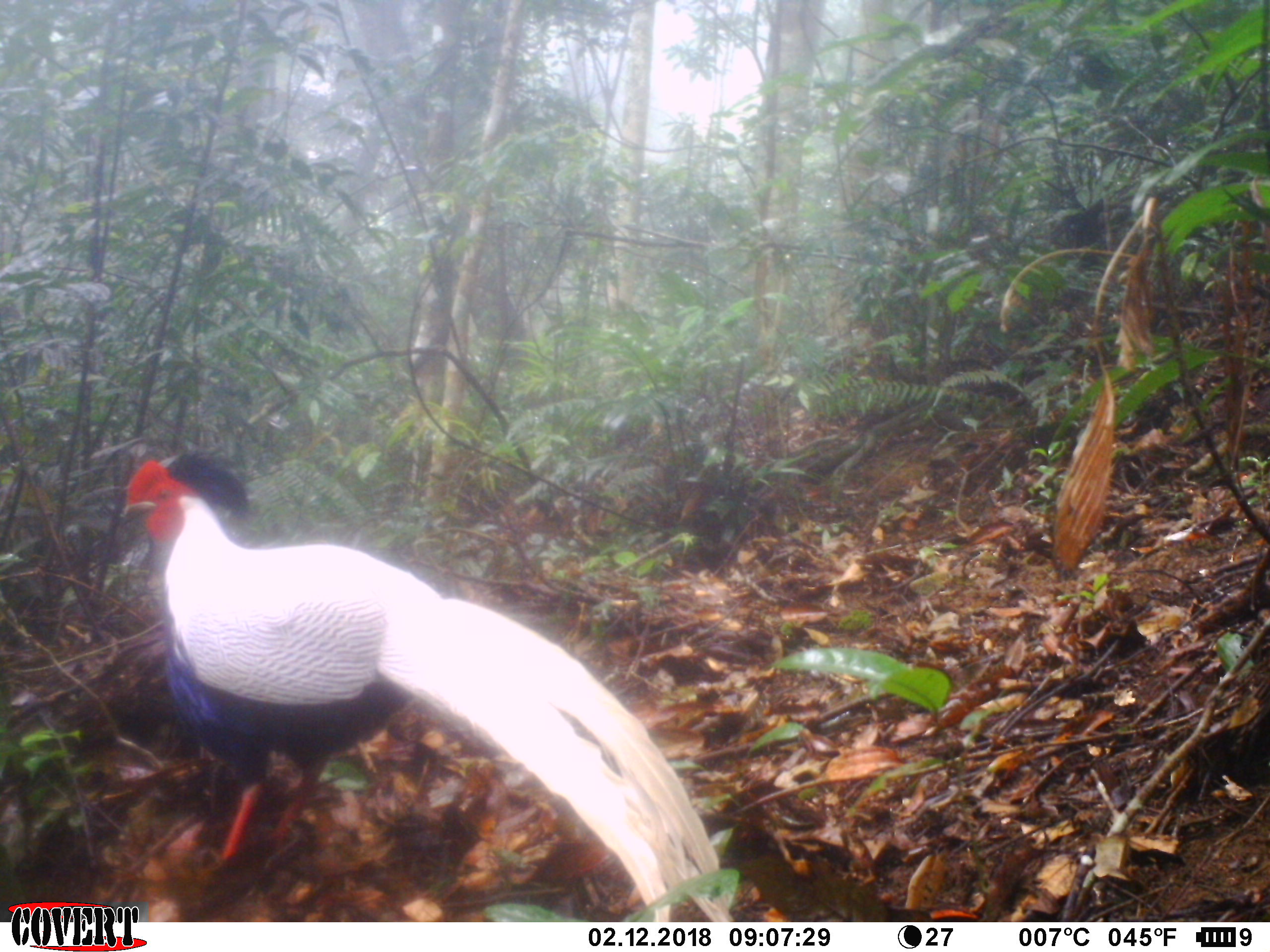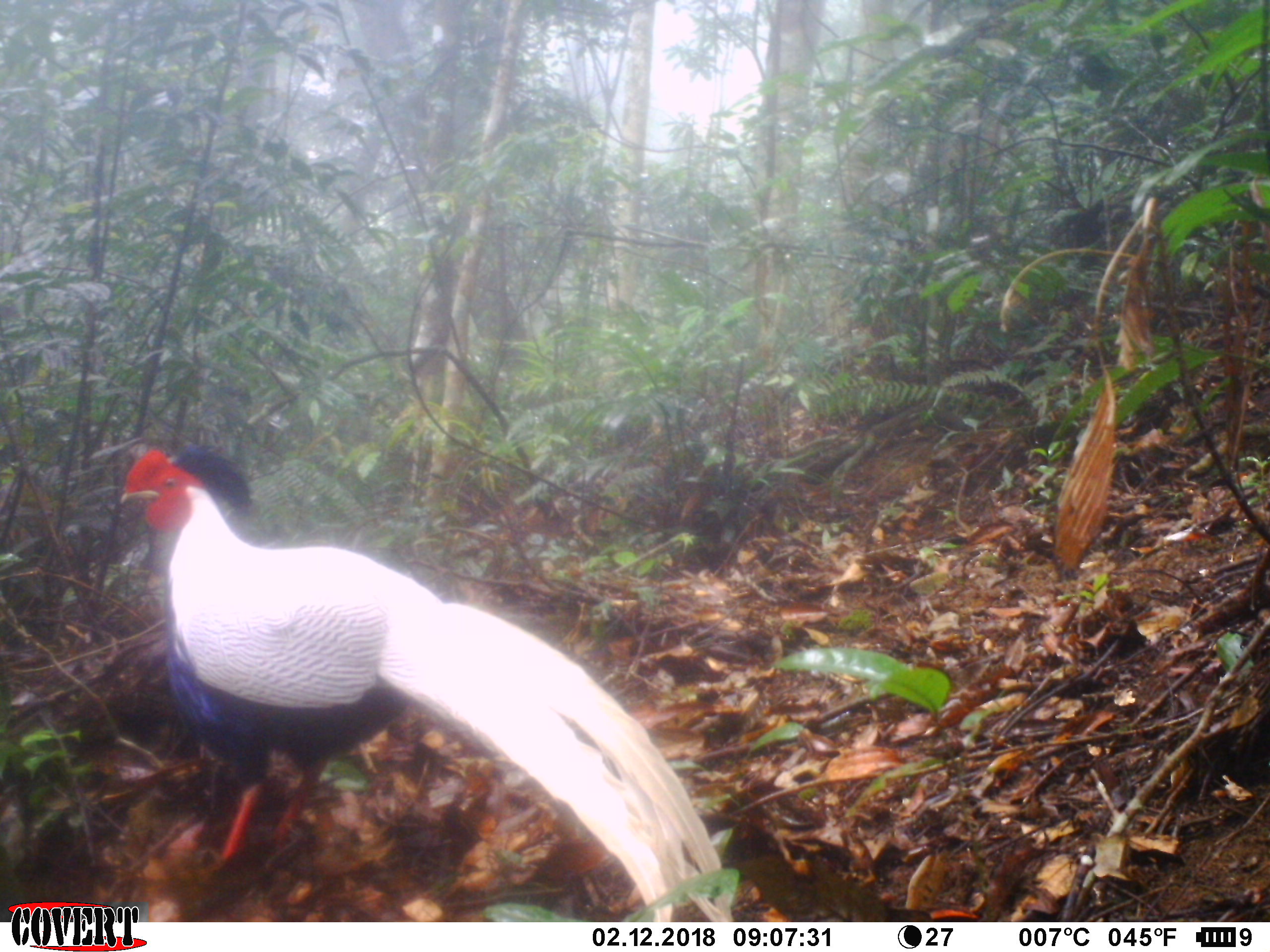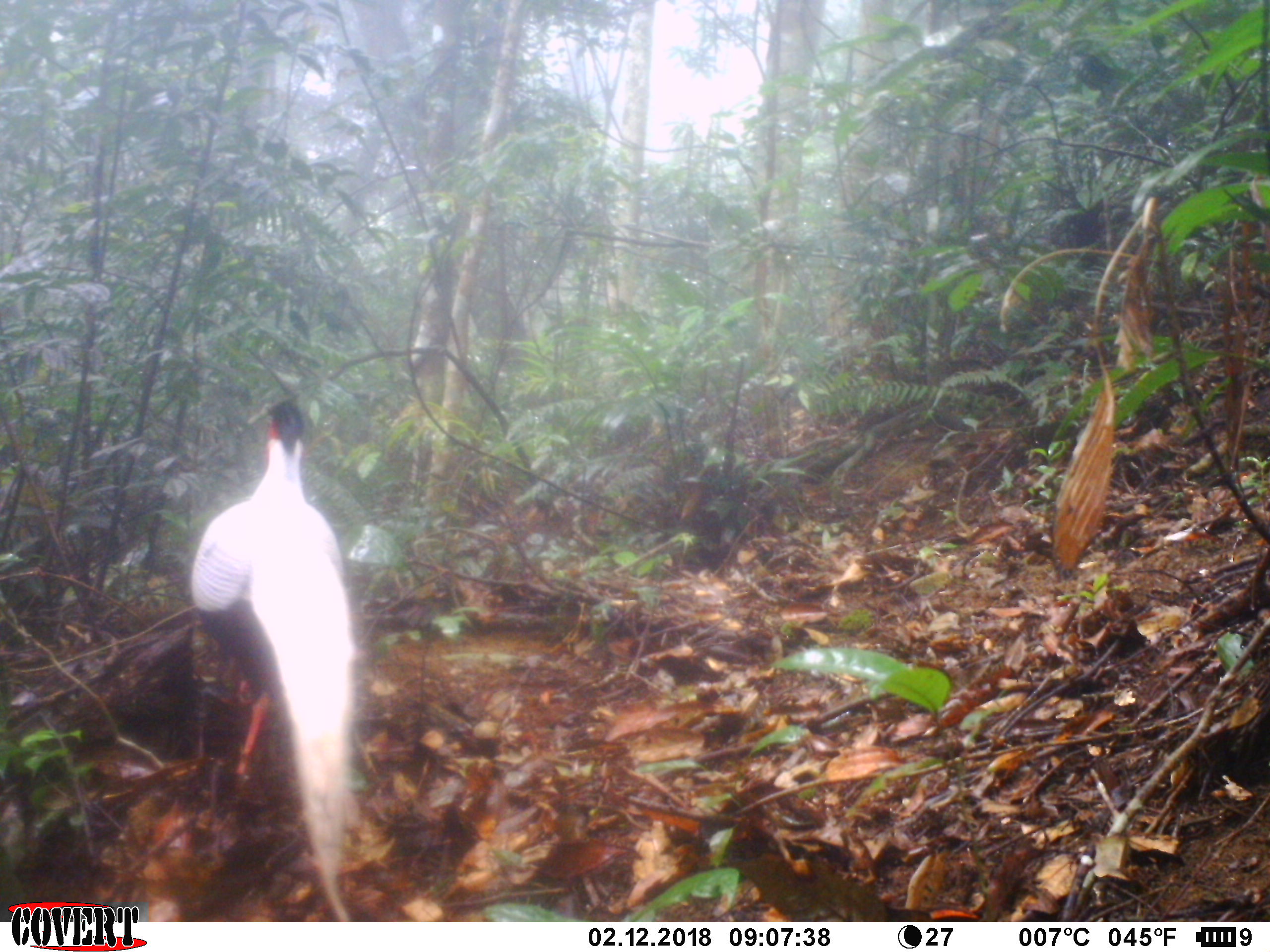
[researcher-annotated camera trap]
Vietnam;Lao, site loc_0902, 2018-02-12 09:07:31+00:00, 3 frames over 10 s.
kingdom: Animalia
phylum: Chordata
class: Aves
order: Galliformes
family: Phasianidae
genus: Lophura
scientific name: Lophura nycthemera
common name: silver pheasant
Silver pheasant (Lophura nycthemera). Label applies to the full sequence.